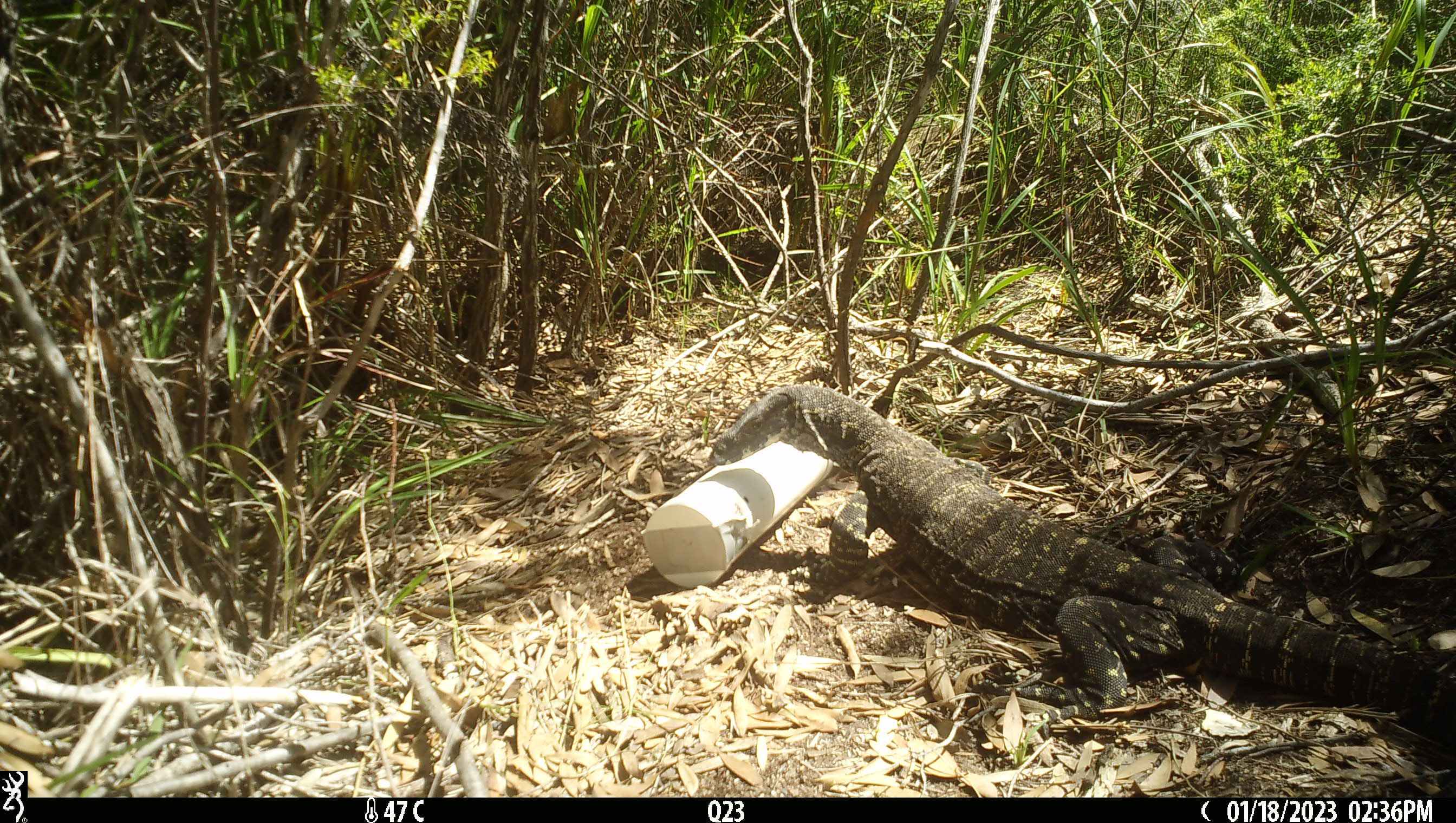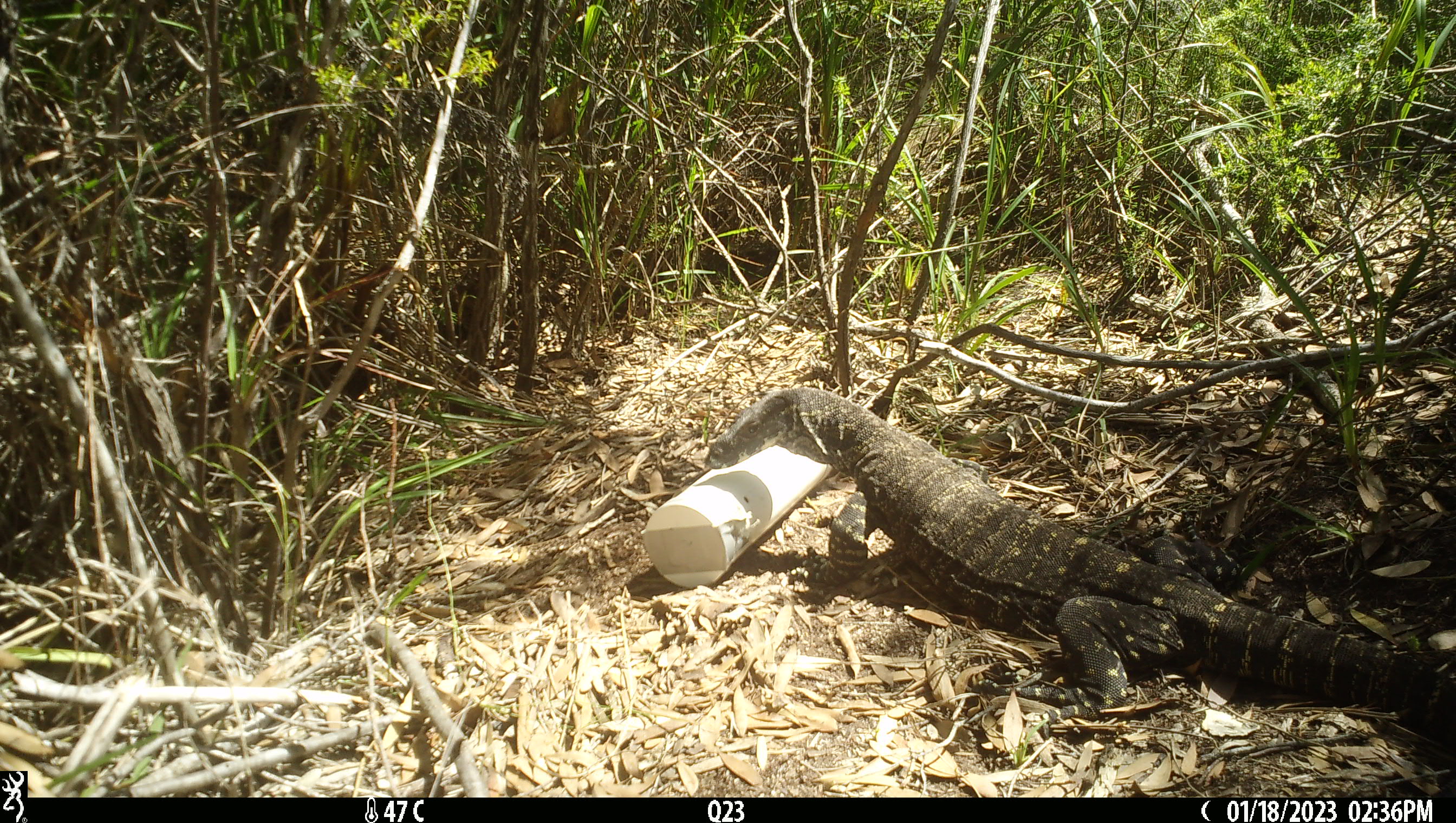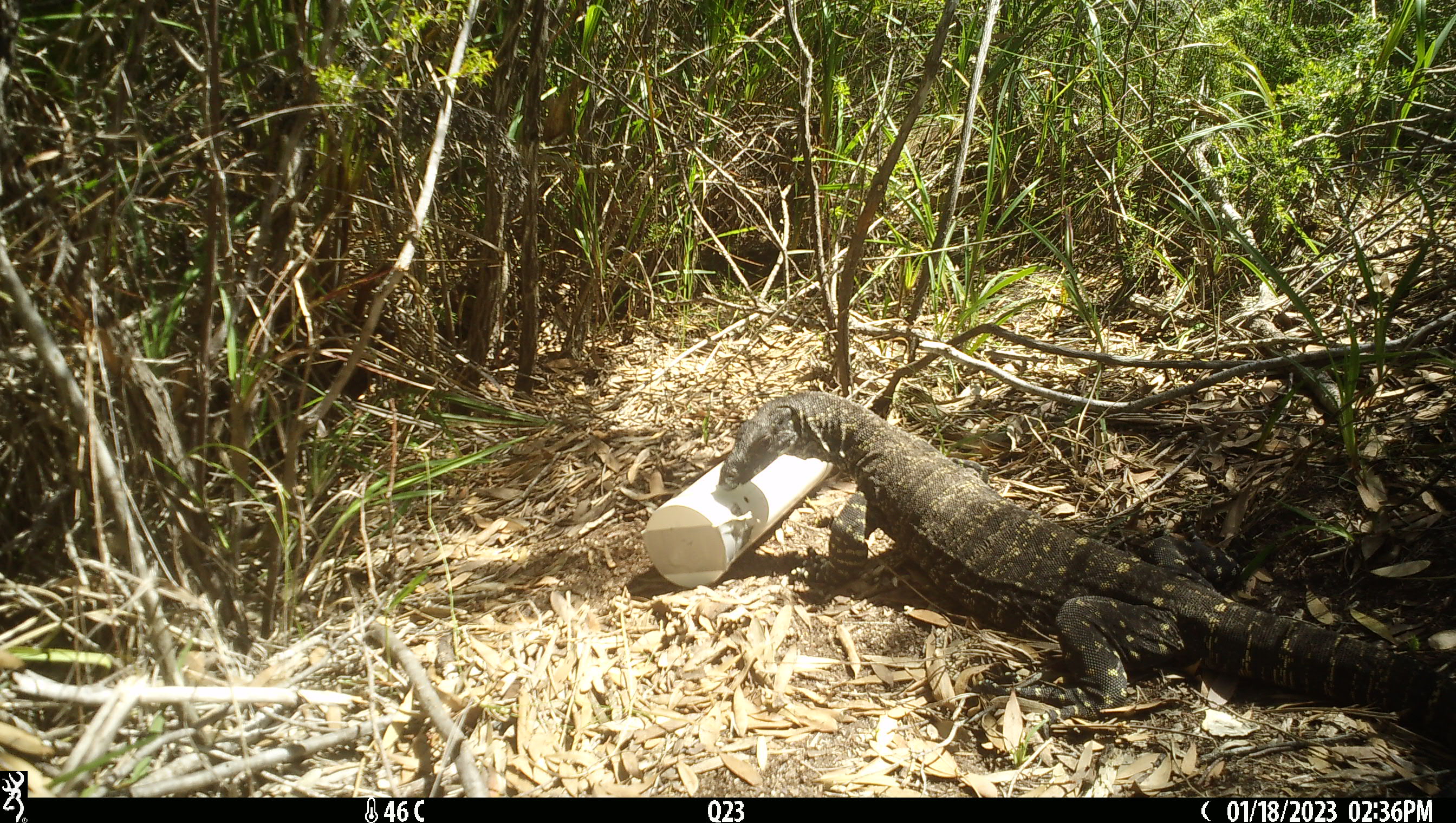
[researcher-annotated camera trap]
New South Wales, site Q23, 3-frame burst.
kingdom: Animalia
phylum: Chordata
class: Reptilia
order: Squamata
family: Varanidae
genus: Varanus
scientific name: Varanus varius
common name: lace monitor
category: goanna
Goanna (lace monitor) (Varanus varius).